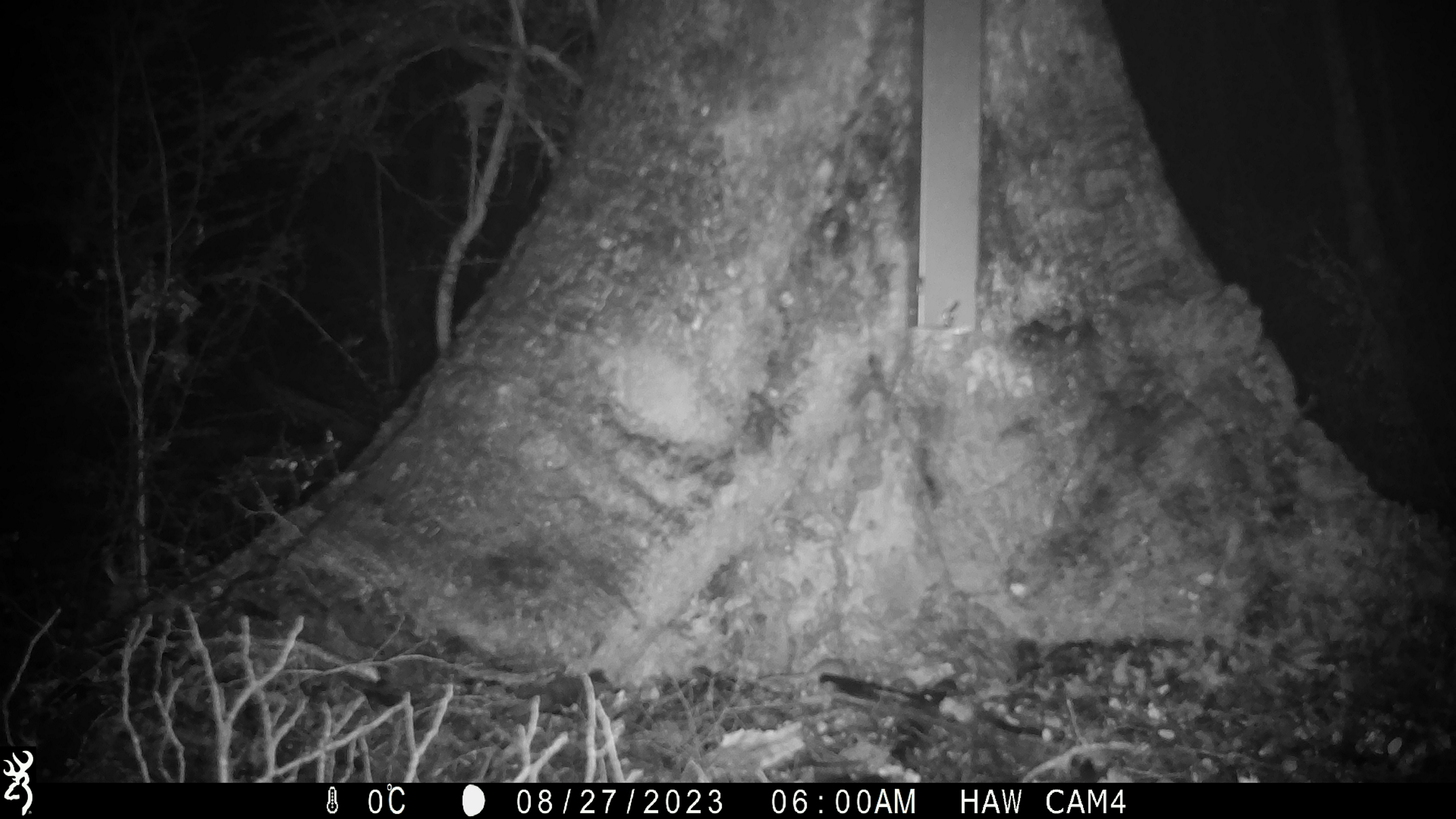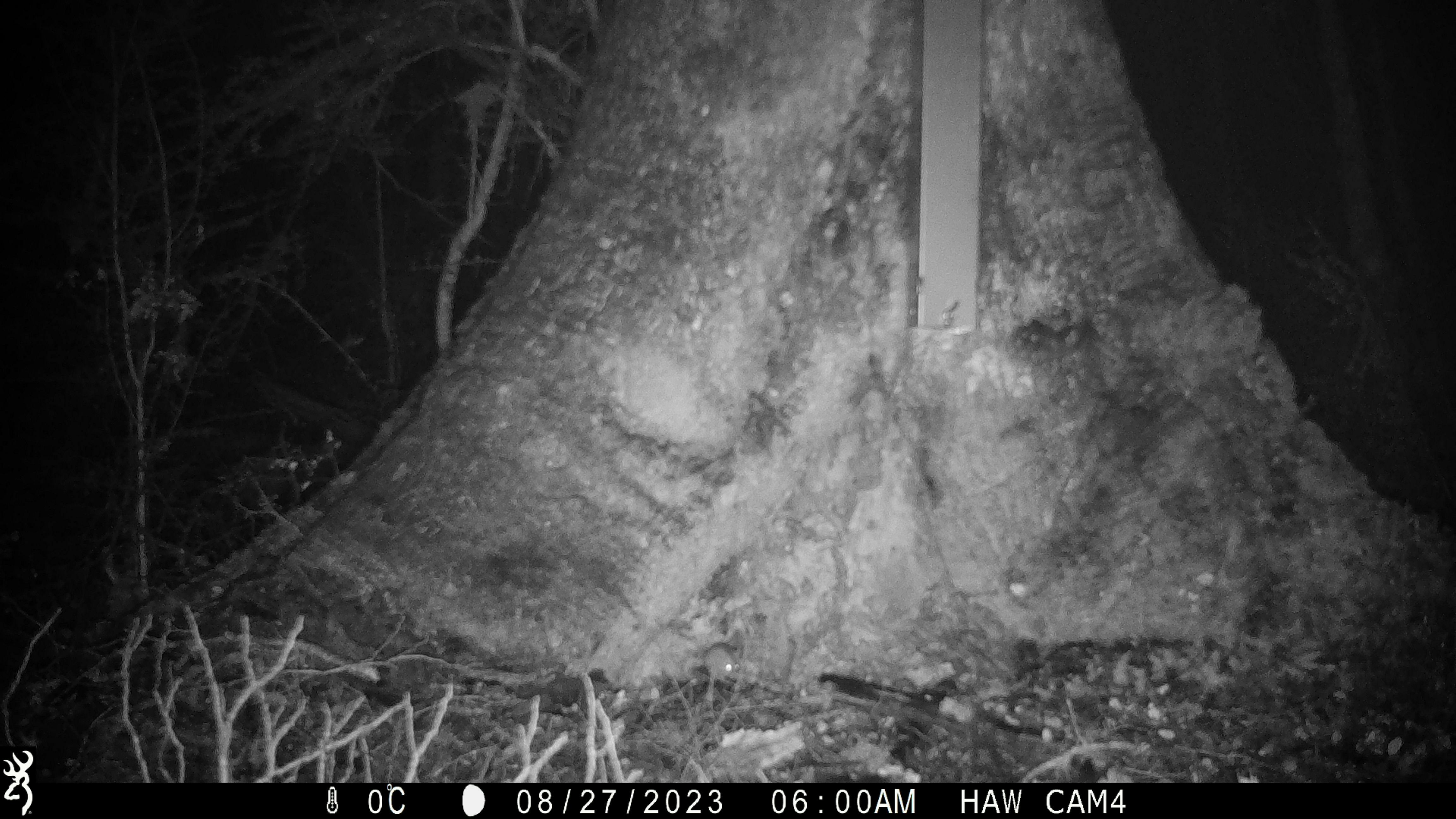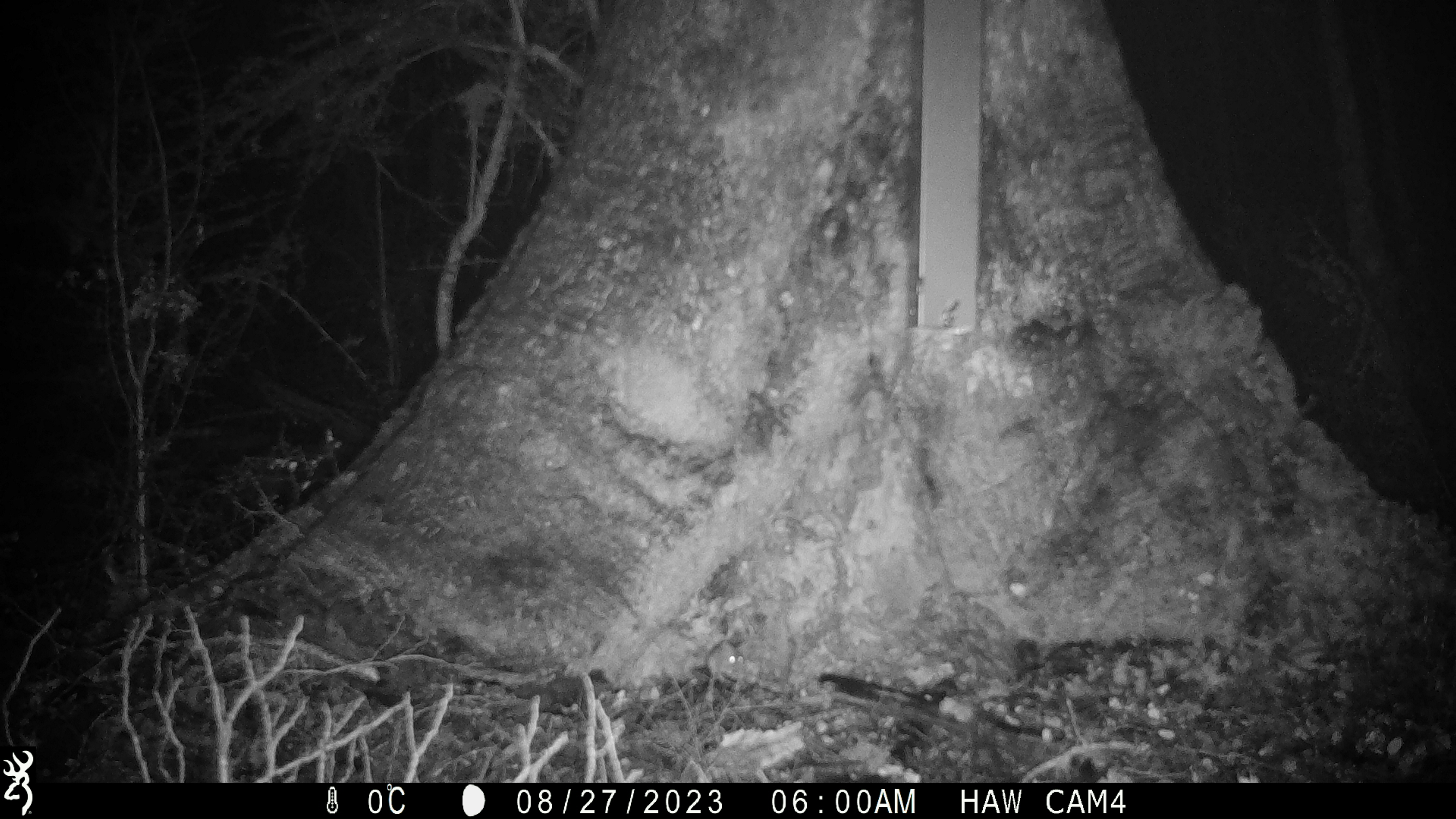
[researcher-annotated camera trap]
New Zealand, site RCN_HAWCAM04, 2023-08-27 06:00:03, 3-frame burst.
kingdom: Animalia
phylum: Chordata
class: Mammalia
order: Rodentia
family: Muridae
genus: Mus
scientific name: Mus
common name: mouse